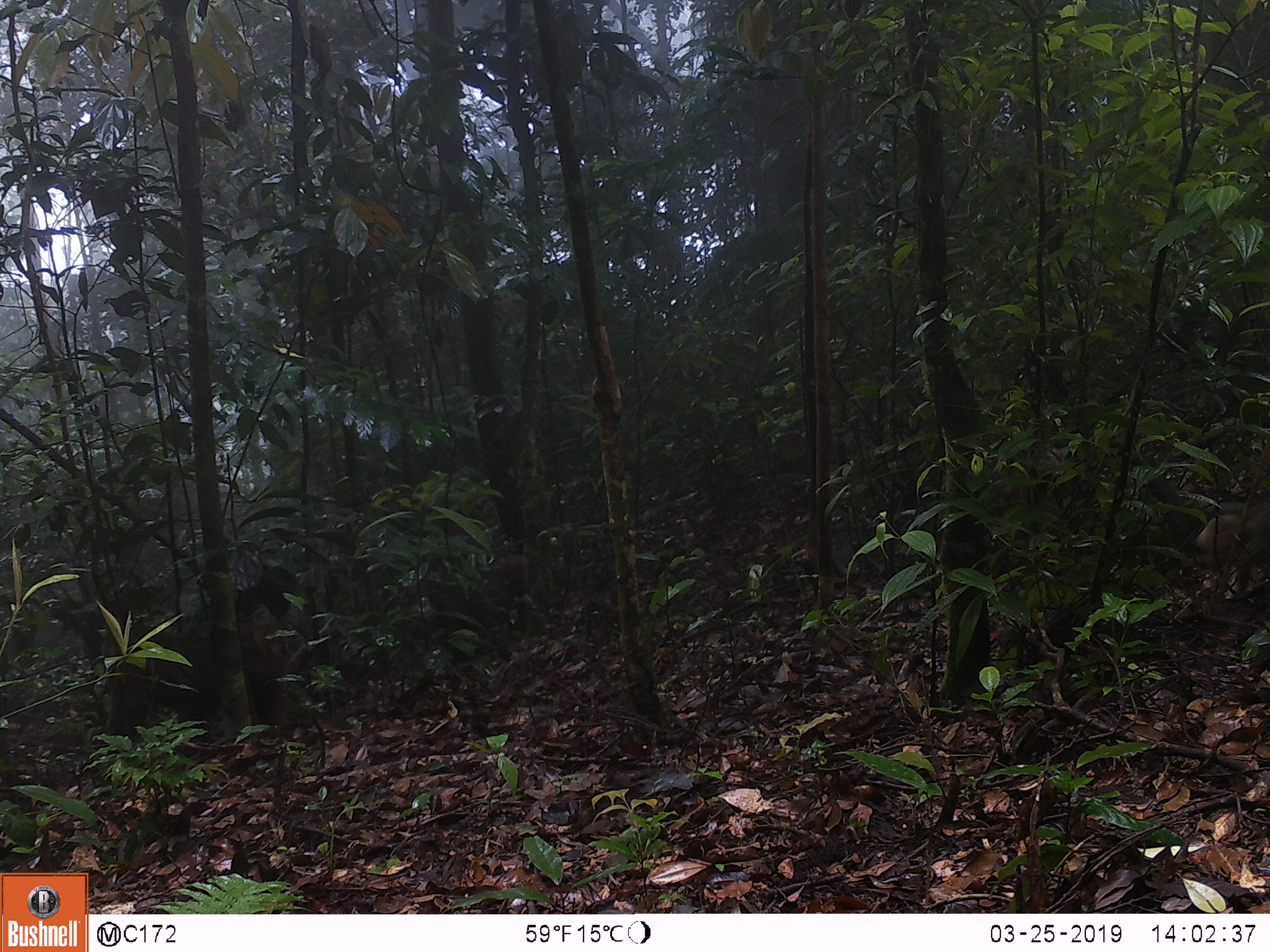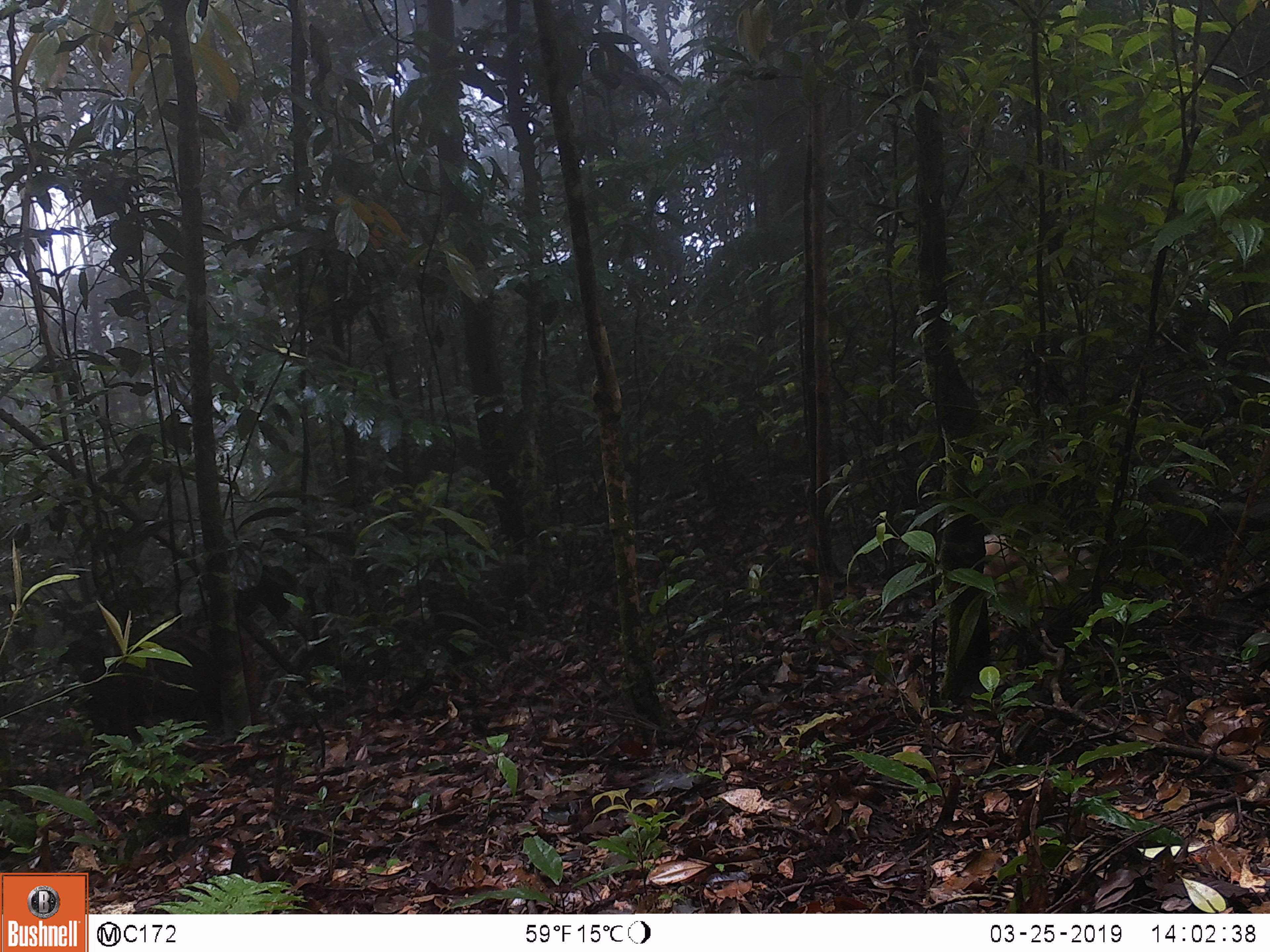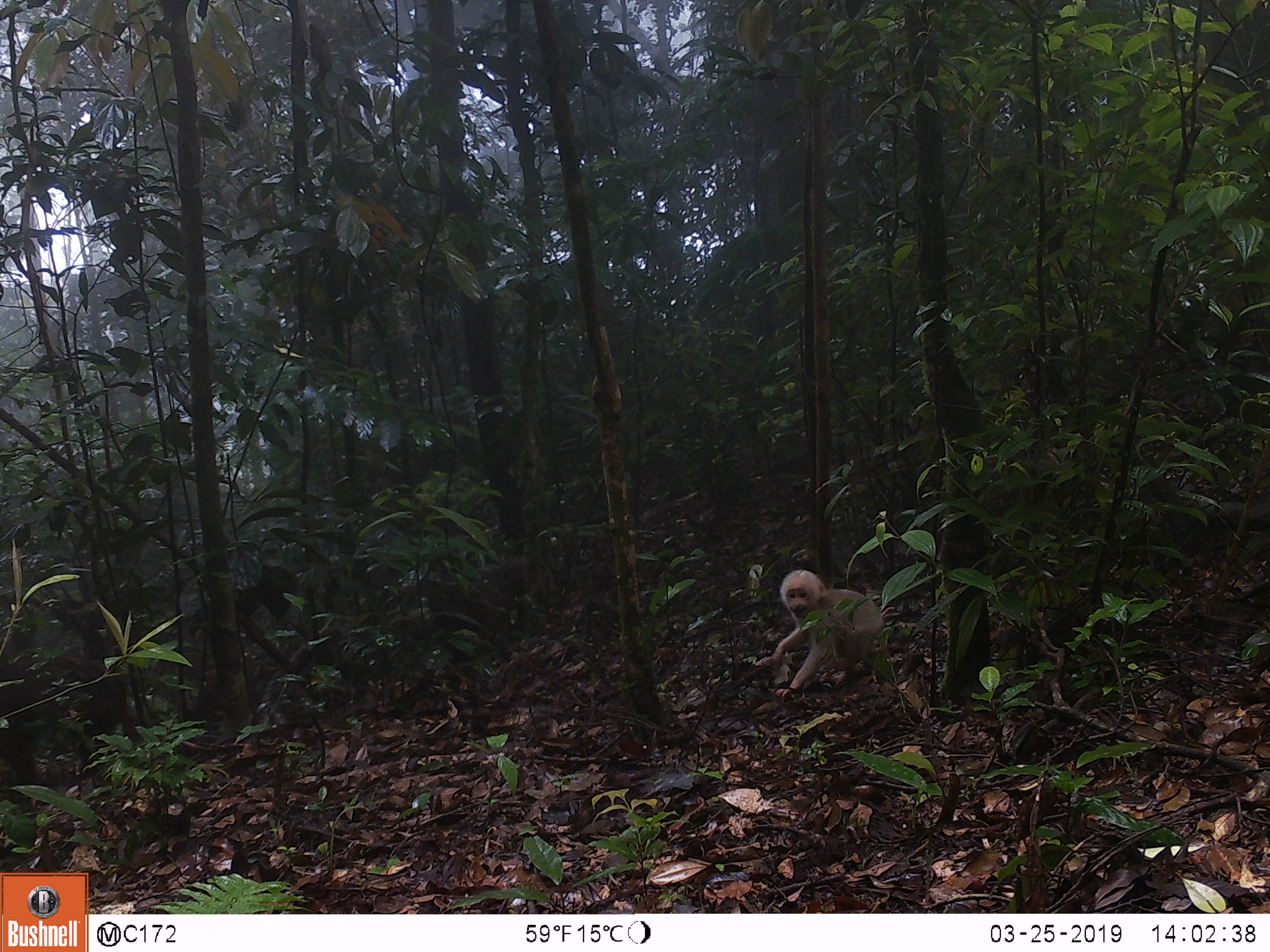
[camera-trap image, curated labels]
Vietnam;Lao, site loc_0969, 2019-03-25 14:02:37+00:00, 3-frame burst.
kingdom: Animalia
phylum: Chordata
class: Mammalia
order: Primates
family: Cercopithecidae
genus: Macaca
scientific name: Macaca arctoides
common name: stump-tailed macaque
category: stump tailed macaque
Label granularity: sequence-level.